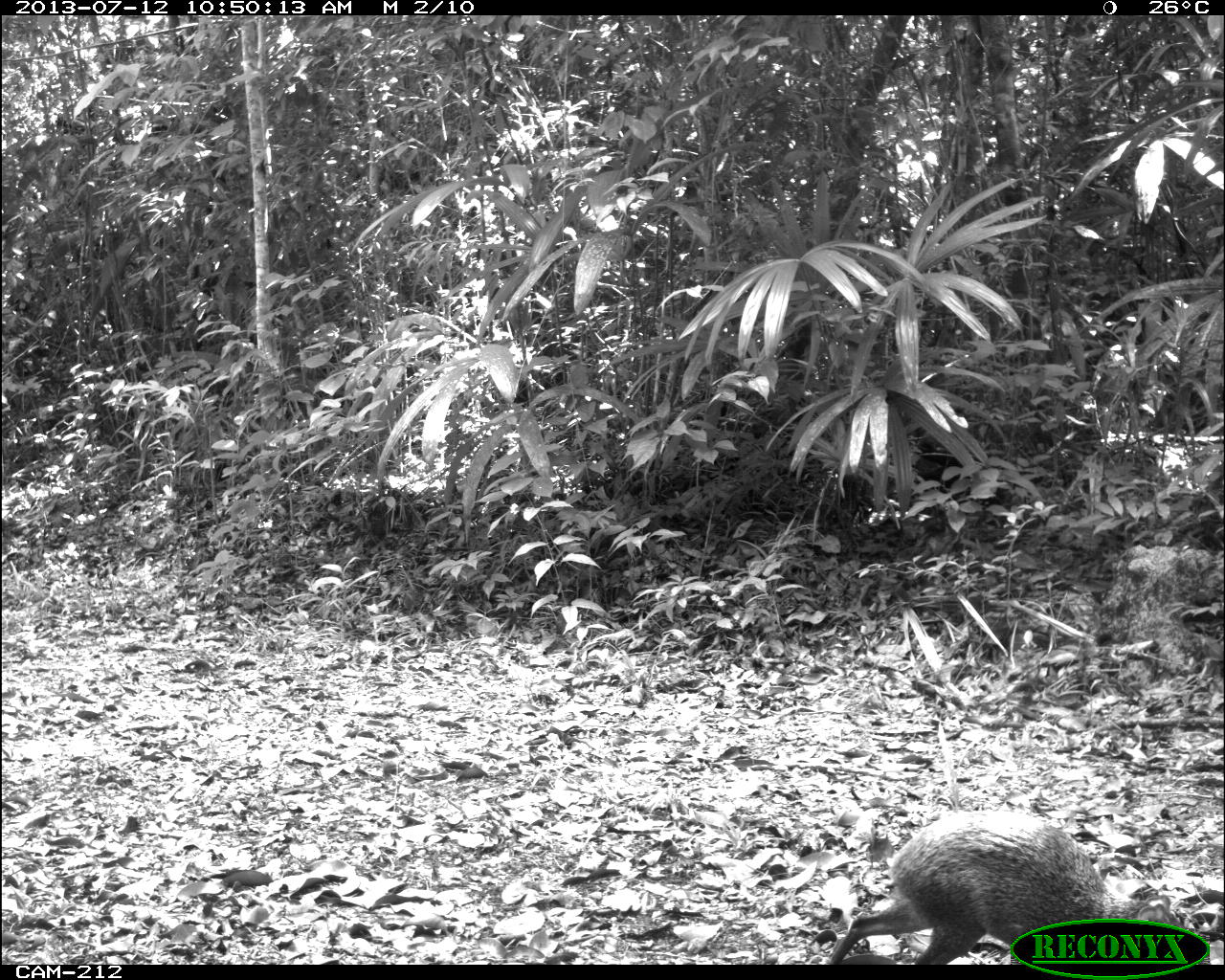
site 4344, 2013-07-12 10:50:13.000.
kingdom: Animalia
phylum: Chordata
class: Mammalia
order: Rodentia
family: Dasyproctidae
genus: Dasyprocta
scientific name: Dasyprocta punctata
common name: central american agouti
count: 1